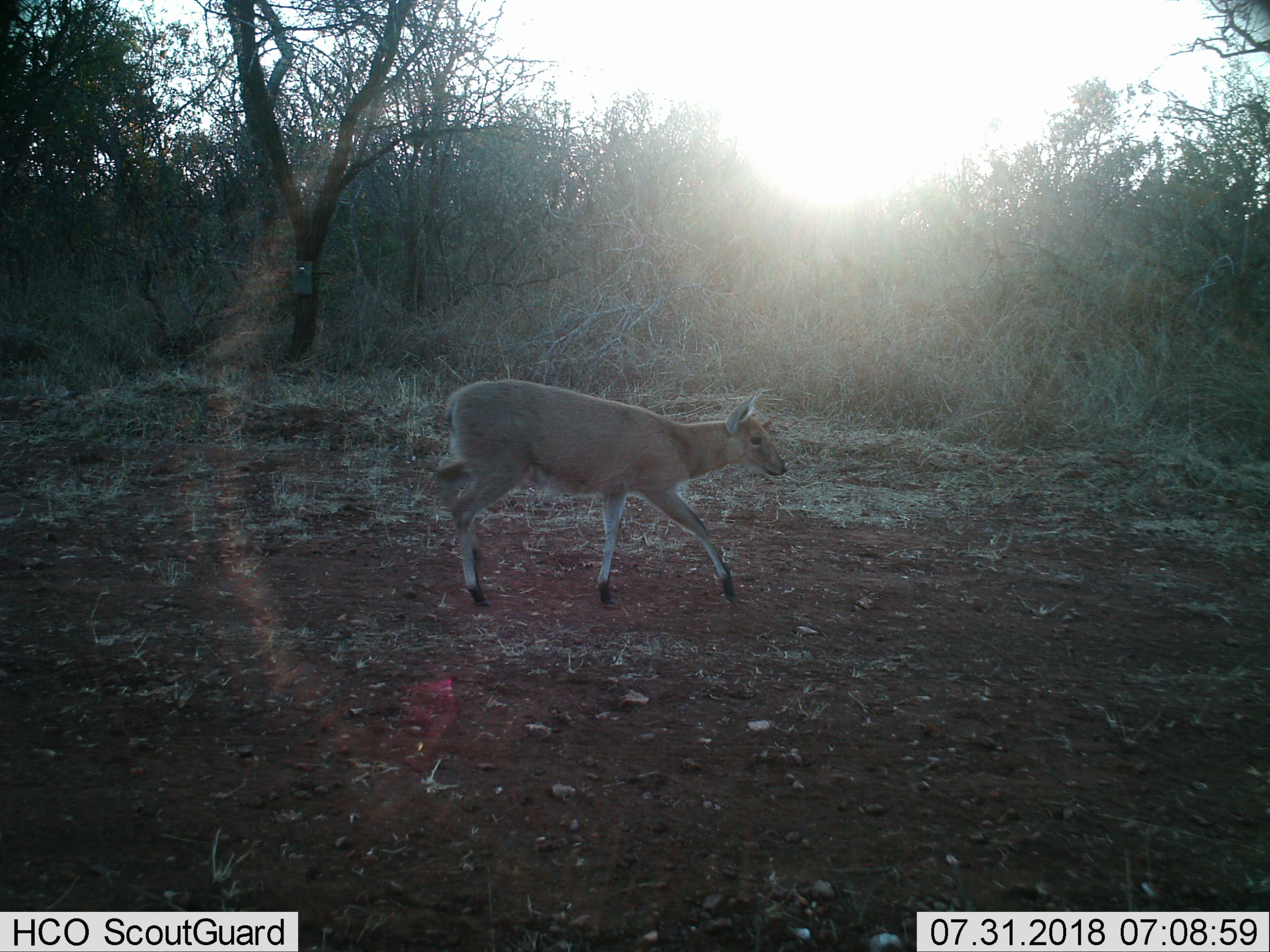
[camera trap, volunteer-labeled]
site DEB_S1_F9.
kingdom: Animalia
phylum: Chordata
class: Mammalia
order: Artiodactyla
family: Bovidae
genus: Sylvicapra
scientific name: Sylvicapra grimmia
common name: common duiker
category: duikercommongrey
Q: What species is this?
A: Duikercommongrey (common duiker) (Sylvicapra grimmia).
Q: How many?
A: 1.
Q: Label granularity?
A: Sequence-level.